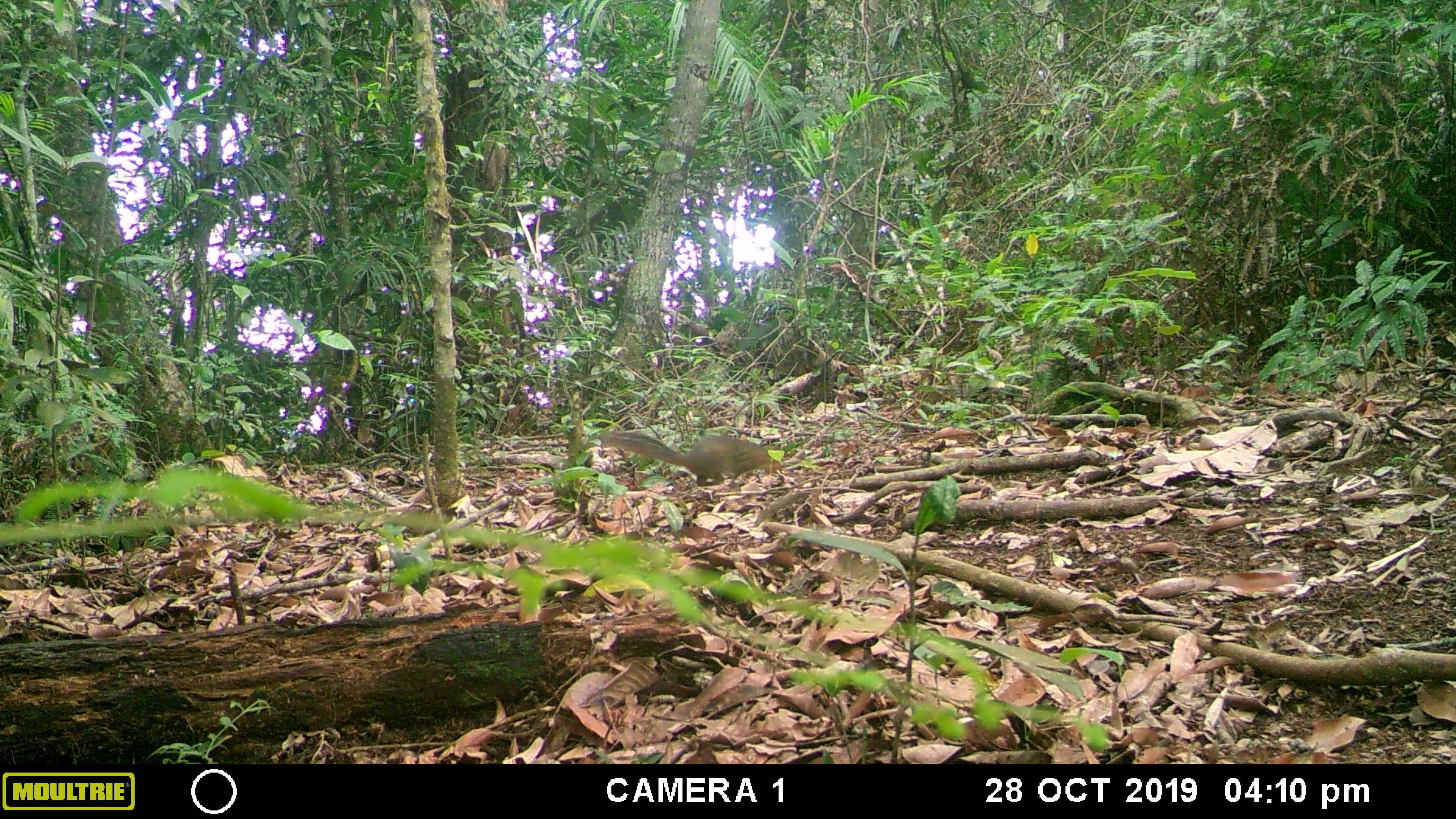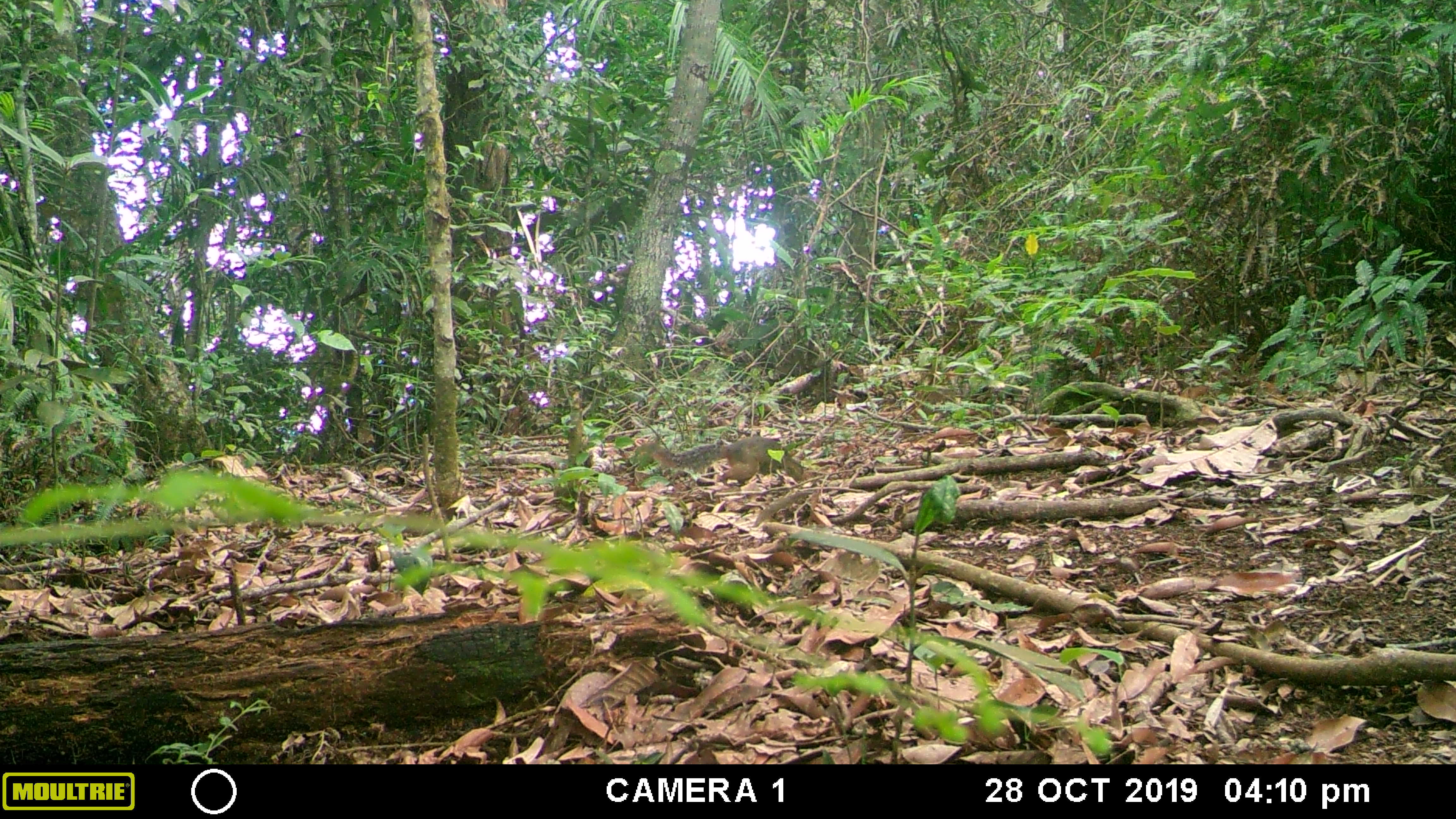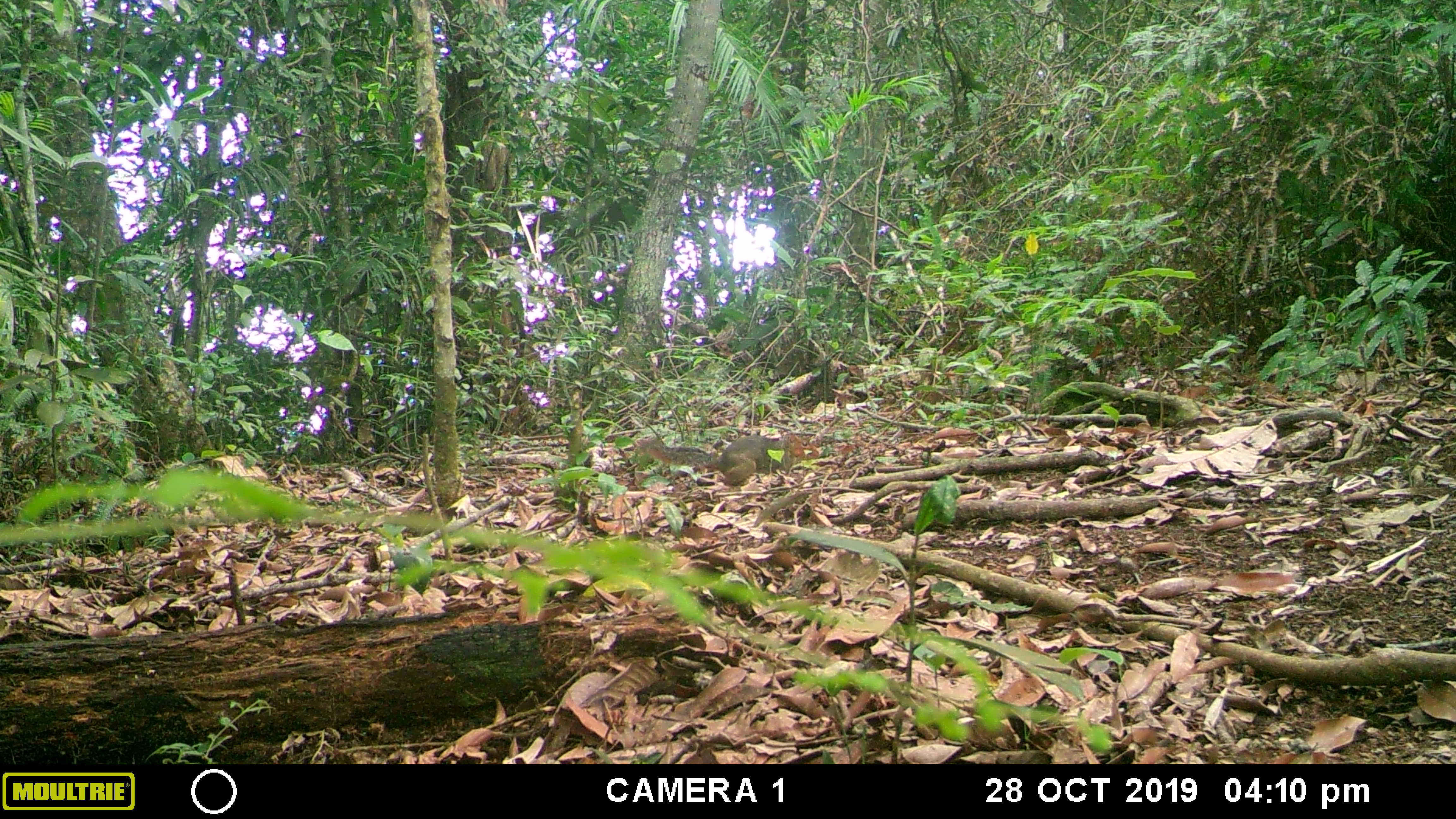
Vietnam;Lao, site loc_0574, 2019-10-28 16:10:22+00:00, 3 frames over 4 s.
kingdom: Animalia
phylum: Chordata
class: Mammalia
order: Rodentia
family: Sciuridae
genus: Dremomys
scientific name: Dremomys rufigenis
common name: red-cheeked squirrel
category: red cheeked squirrel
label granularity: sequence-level